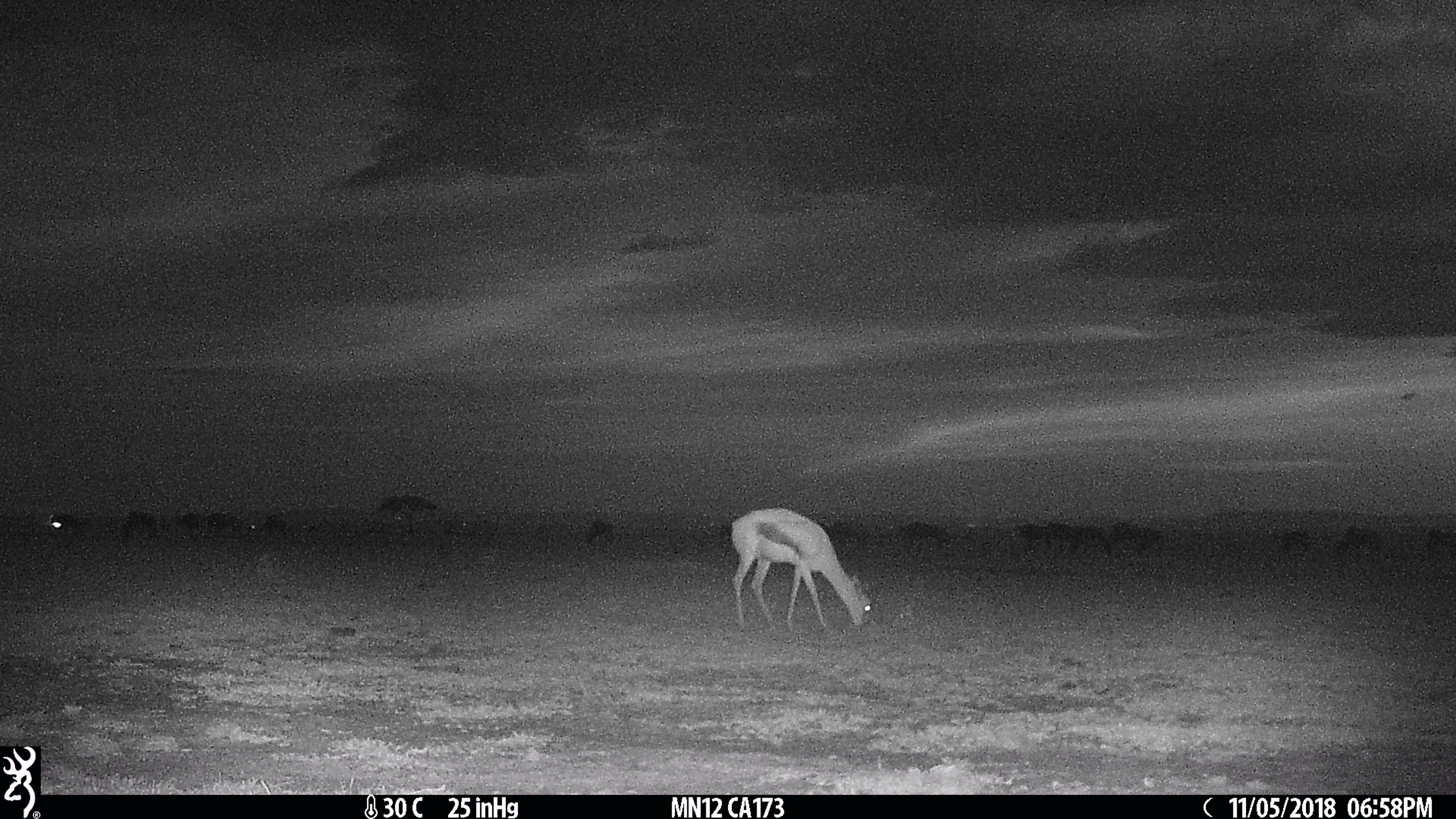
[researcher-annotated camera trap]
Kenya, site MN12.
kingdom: Animalia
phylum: Chordata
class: Mammalia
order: Artiodactyla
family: Bovidae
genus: Eudorcas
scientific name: Eudorcas thomsonii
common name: thomon's gazelle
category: gazelle thomsons